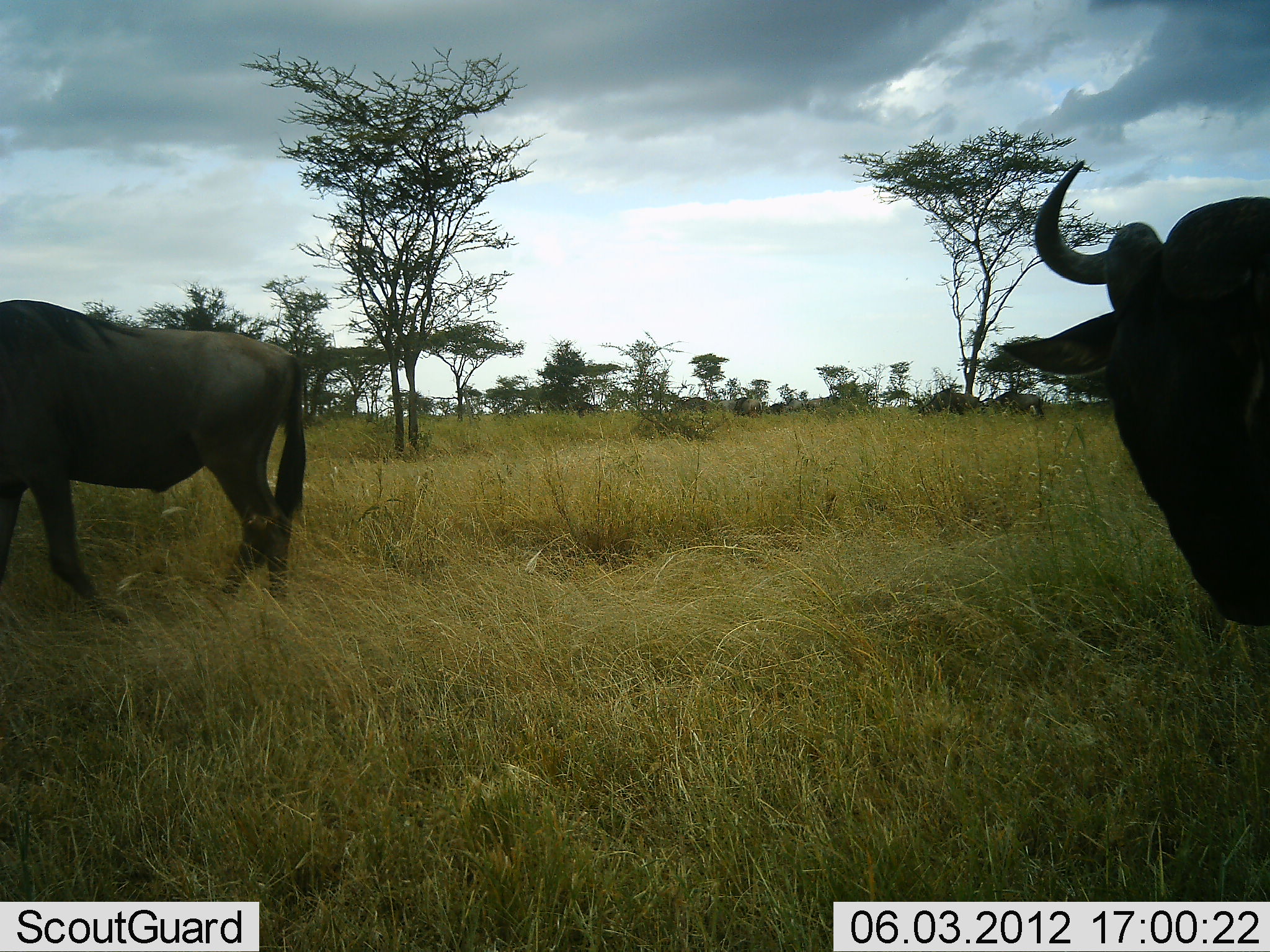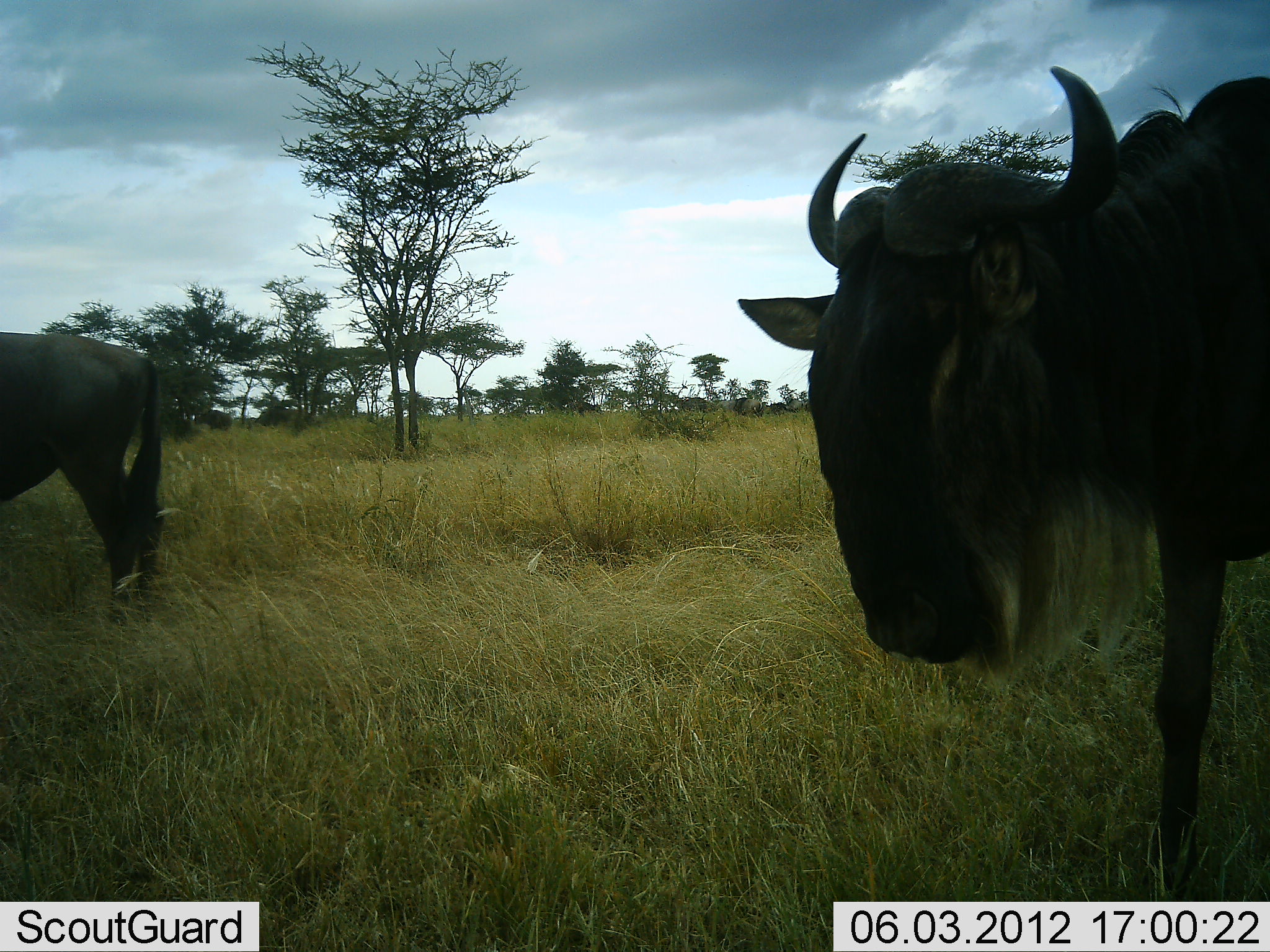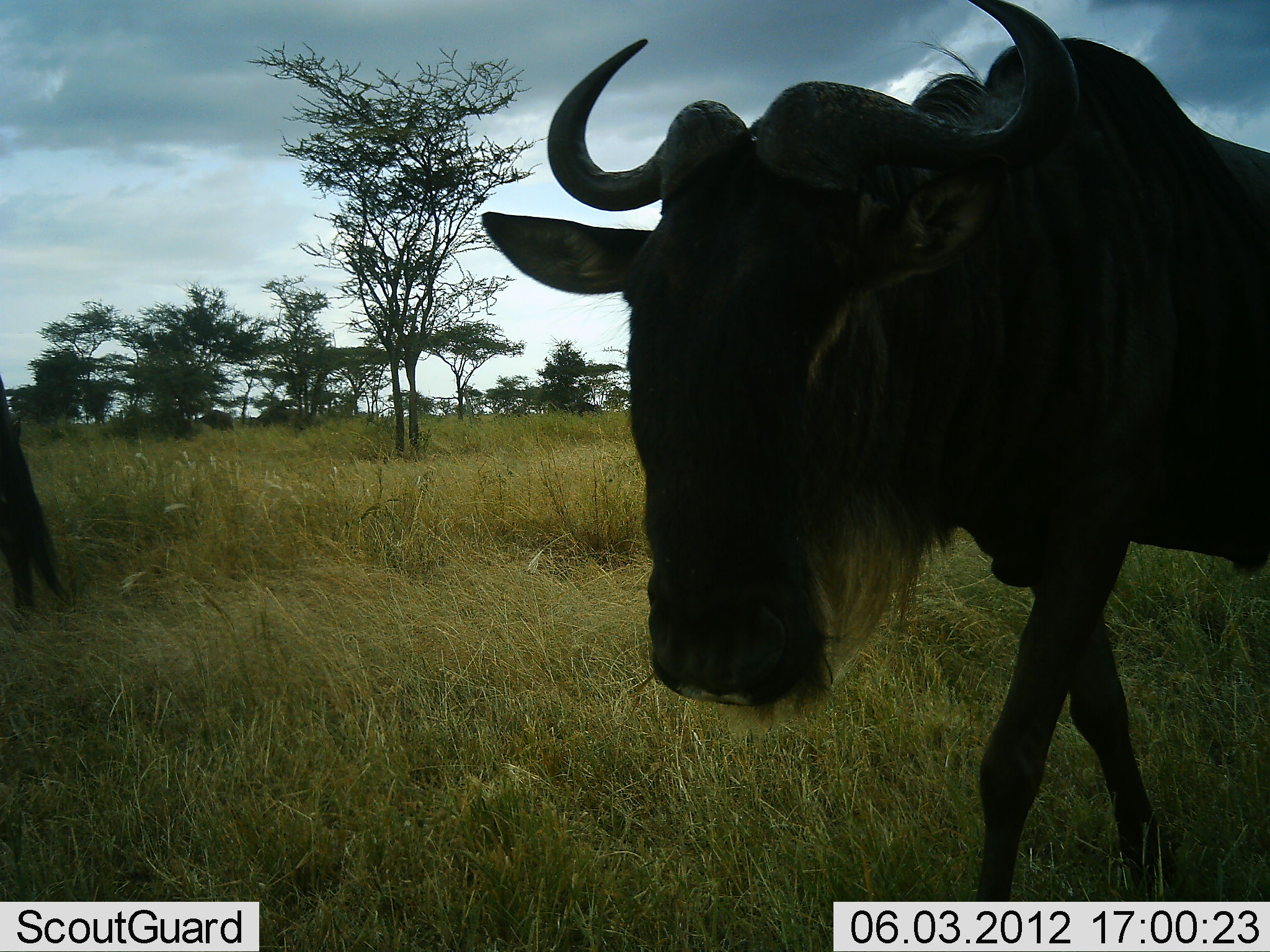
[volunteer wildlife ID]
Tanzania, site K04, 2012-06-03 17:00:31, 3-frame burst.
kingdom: Animalia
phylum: Chordata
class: Mammalia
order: Artiodactyla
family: Bovidae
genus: Connochaetes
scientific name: Connochaetes taurinus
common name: blue wildebeest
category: wildebeest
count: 2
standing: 10%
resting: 0%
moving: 90%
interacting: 0%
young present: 0%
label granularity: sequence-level